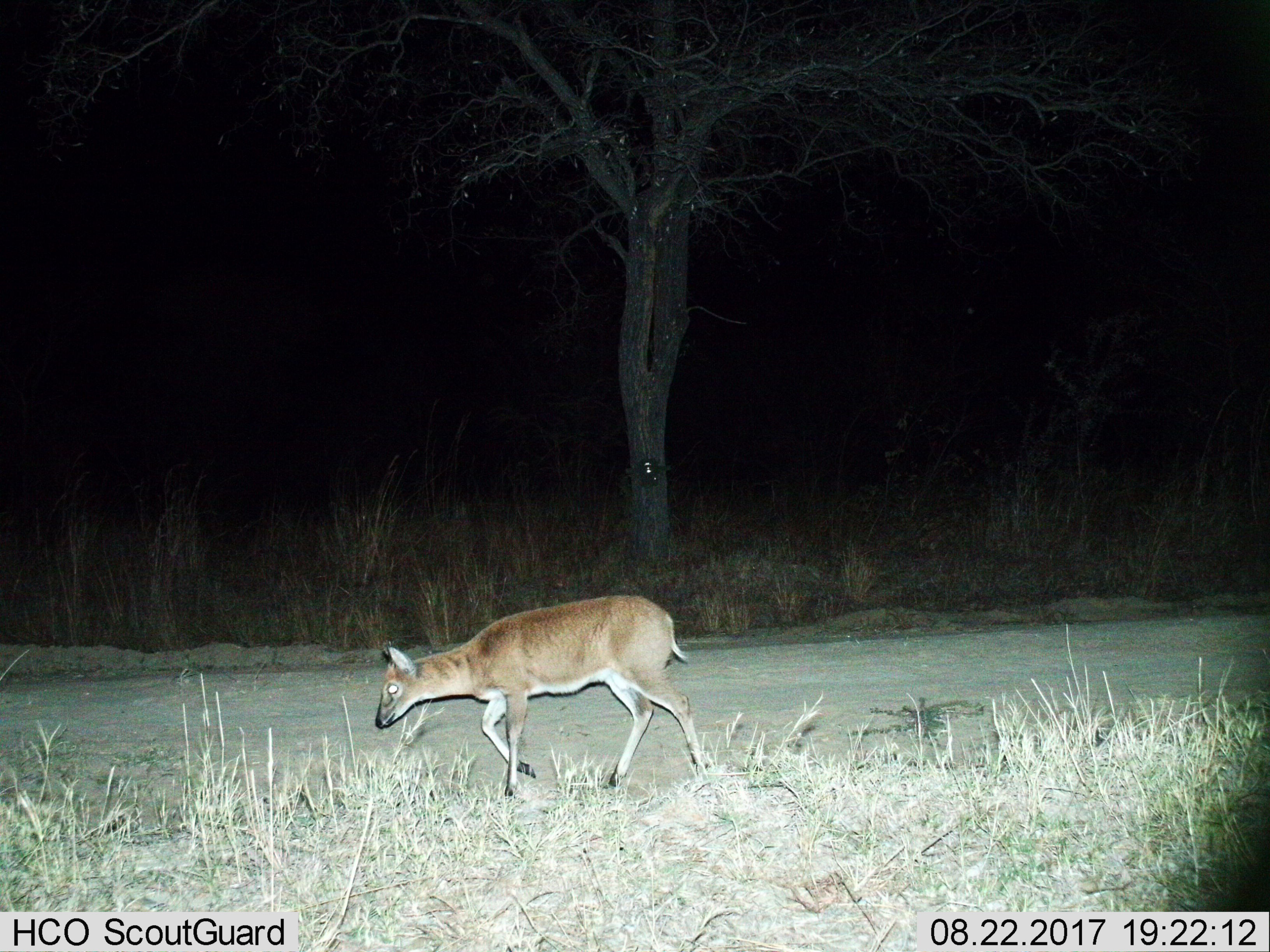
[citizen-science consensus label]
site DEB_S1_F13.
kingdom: Animalia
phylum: Chordata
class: Mammalia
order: Artiodactyla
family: Bovidae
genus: Sylvicapra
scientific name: Sylvicapra grimmia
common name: common duiker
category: duikercommongrey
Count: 1.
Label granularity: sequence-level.